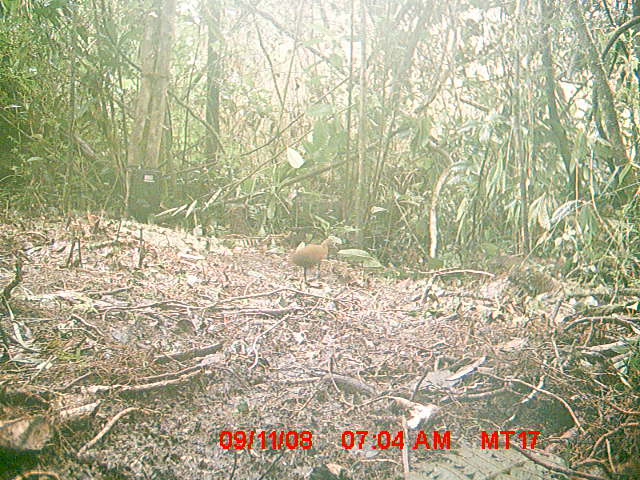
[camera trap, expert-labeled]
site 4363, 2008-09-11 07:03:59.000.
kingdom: Animalia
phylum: Chordata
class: Aves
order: Gruiformes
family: Sarothruridae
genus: Mentocrex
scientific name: Mentocrex kioloides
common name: madagascar wood rail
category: canirallus kioloides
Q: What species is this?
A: Canirallus kioloides (madagascar wood rail) (Mentocrex kioloides).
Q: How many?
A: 1.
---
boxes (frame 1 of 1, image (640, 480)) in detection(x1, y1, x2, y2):
canirallus kioloides: detection(291, 238, 338, 281)